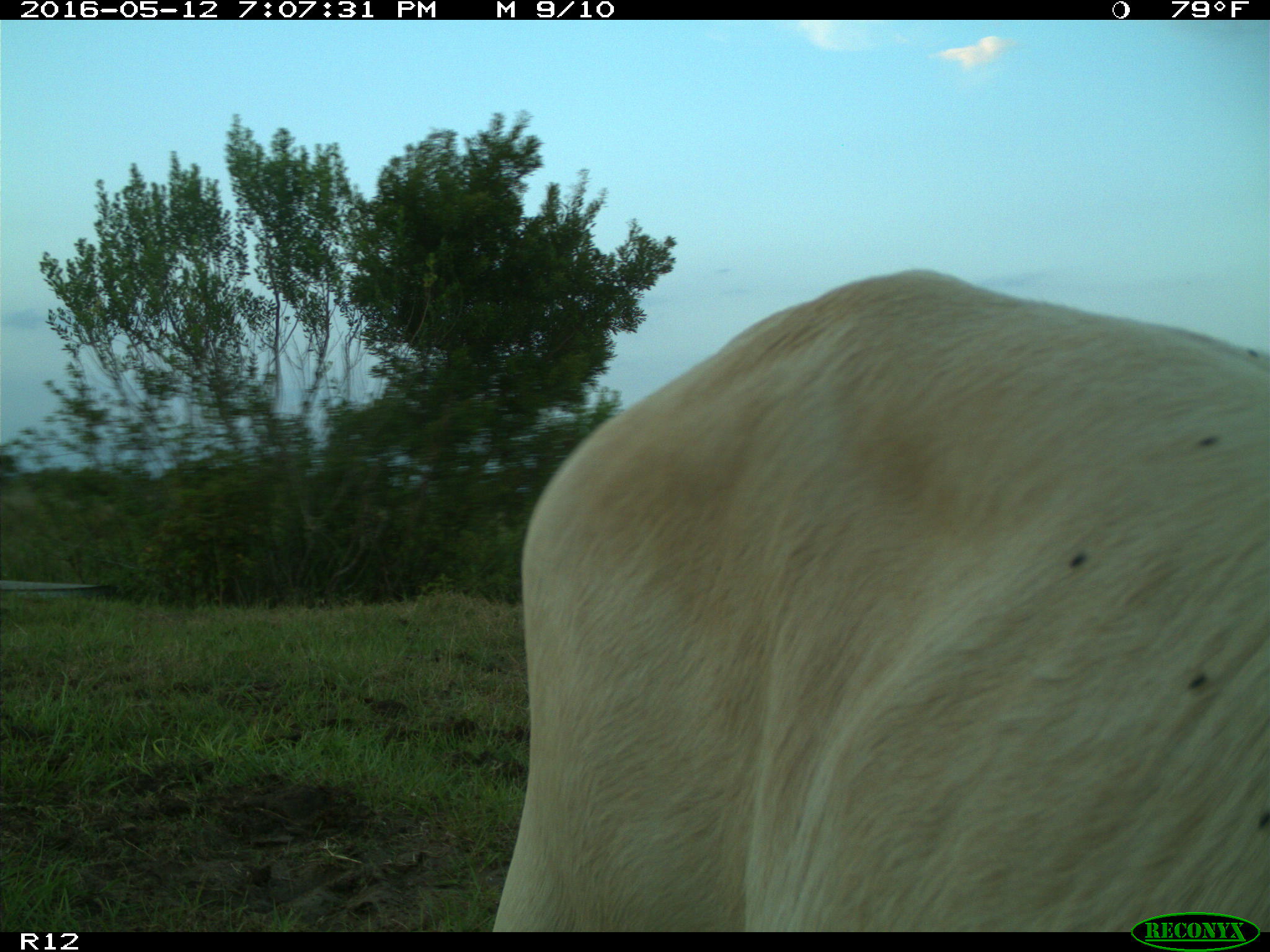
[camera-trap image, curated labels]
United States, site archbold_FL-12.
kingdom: Animalia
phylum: Chordata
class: Mammalia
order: Artiodactyla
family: Bovidae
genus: Bos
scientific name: Bos taurus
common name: domestic cow